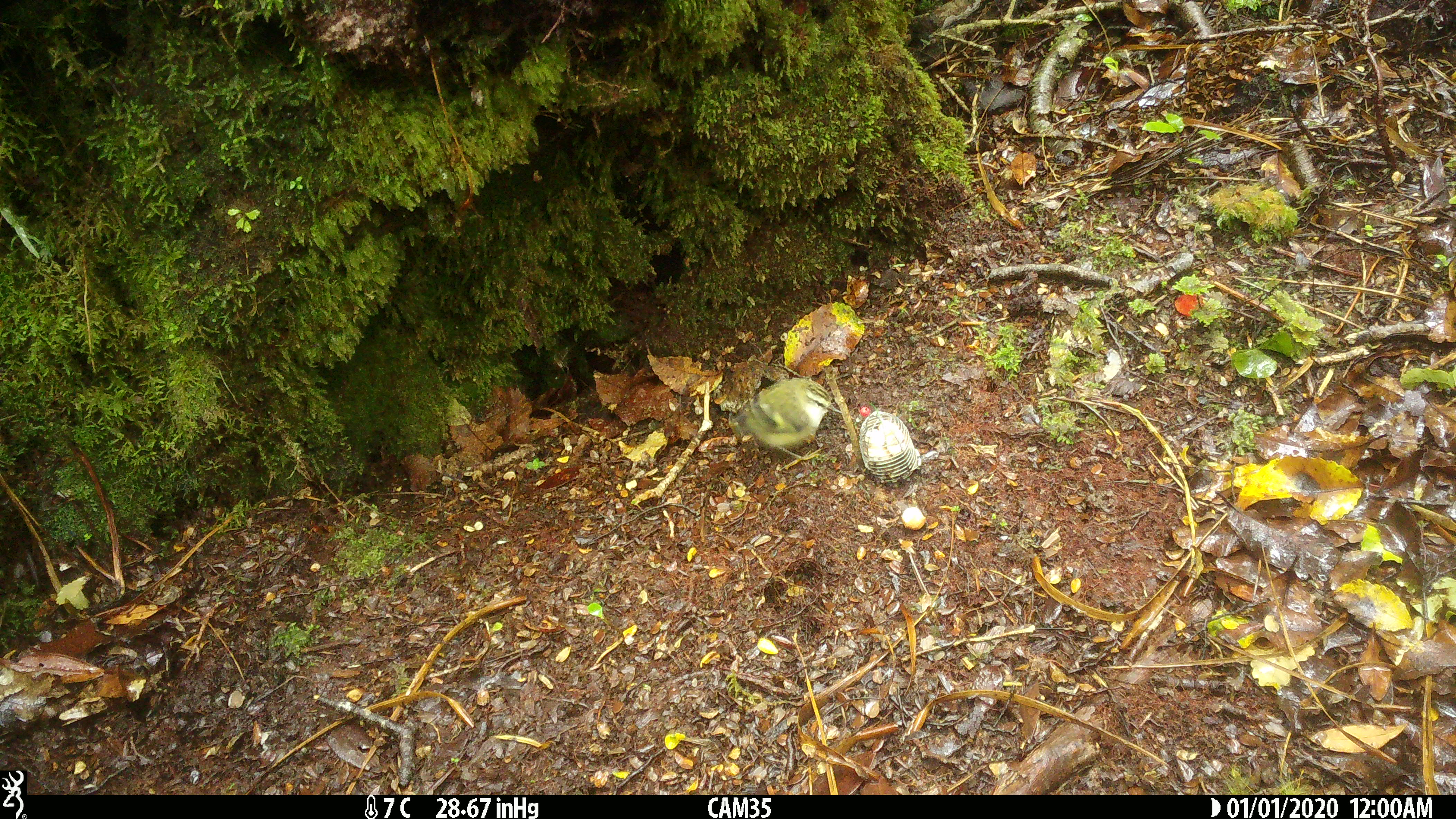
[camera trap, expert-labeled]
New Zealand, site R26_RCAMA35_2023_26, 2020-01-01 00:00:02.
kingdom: Animalia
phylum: Chordata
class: Aves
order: Passeriformes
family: Acanthisittidae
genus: Acanthisitta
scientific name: Acanthisitta chloris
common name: rifleman